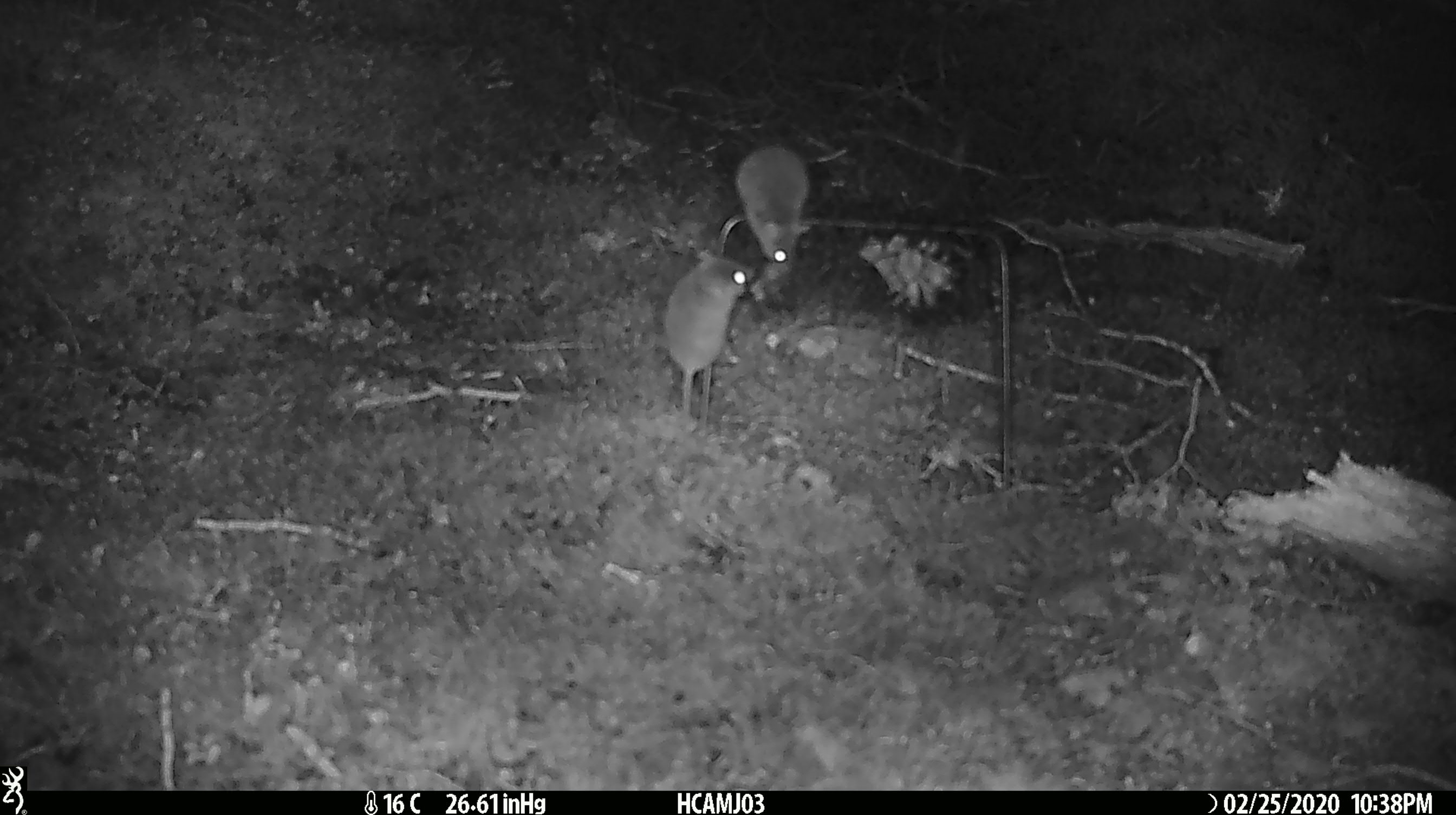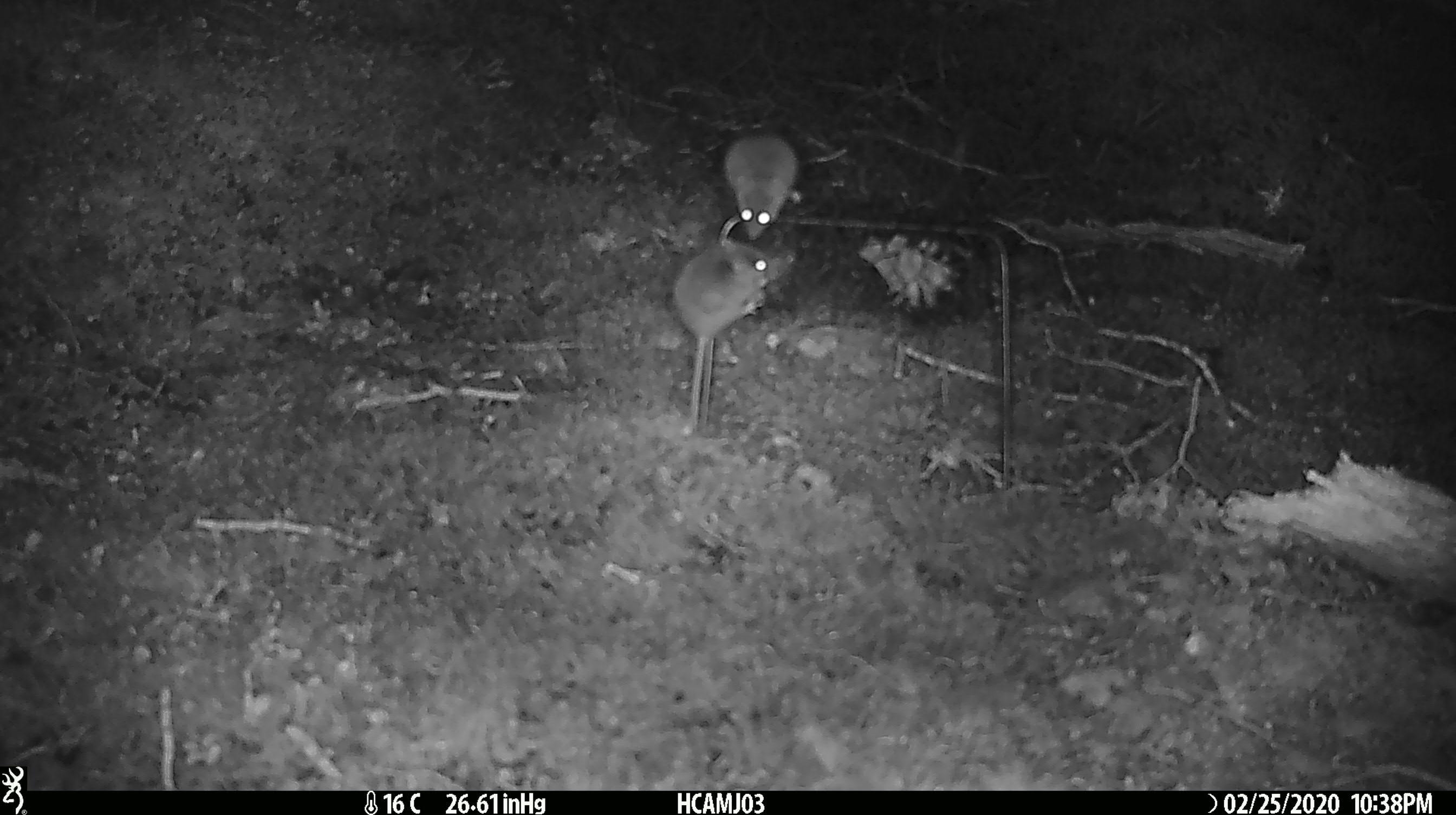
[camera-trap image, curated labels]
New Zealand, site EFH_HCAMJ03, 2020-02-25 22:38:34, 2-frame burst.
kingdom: Animalia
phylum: Chordata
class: Mammalia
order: Rodentia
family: Muridae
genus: Mus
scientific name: Mus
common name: mouse